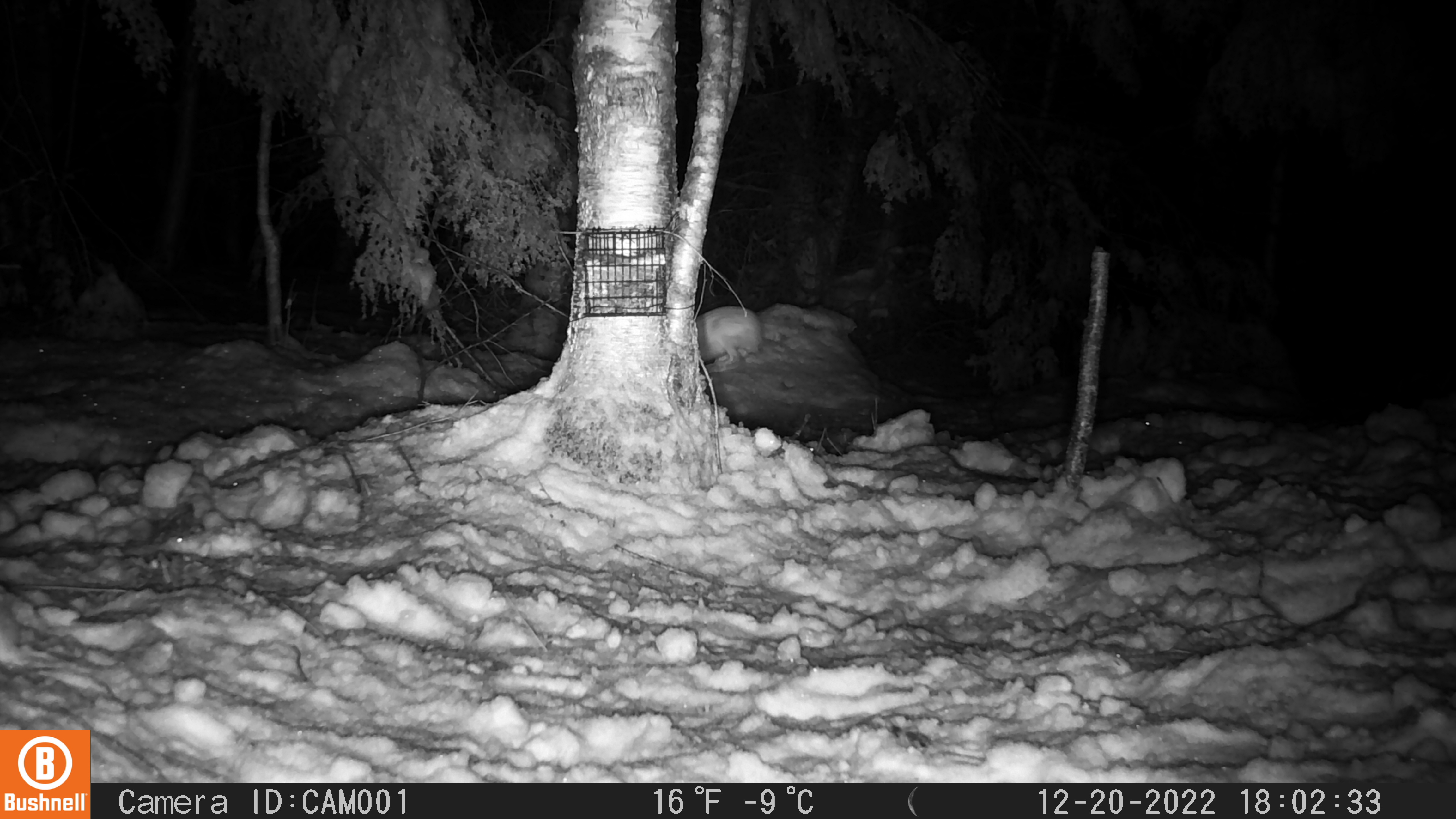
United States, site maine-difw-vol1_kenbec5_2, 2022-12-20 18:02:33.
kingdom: Animalia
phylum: Chordata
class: Mammalia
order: Lagomorpha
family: Leporidae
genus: Lepus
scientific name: Lepus americanus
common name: snowshoe hare